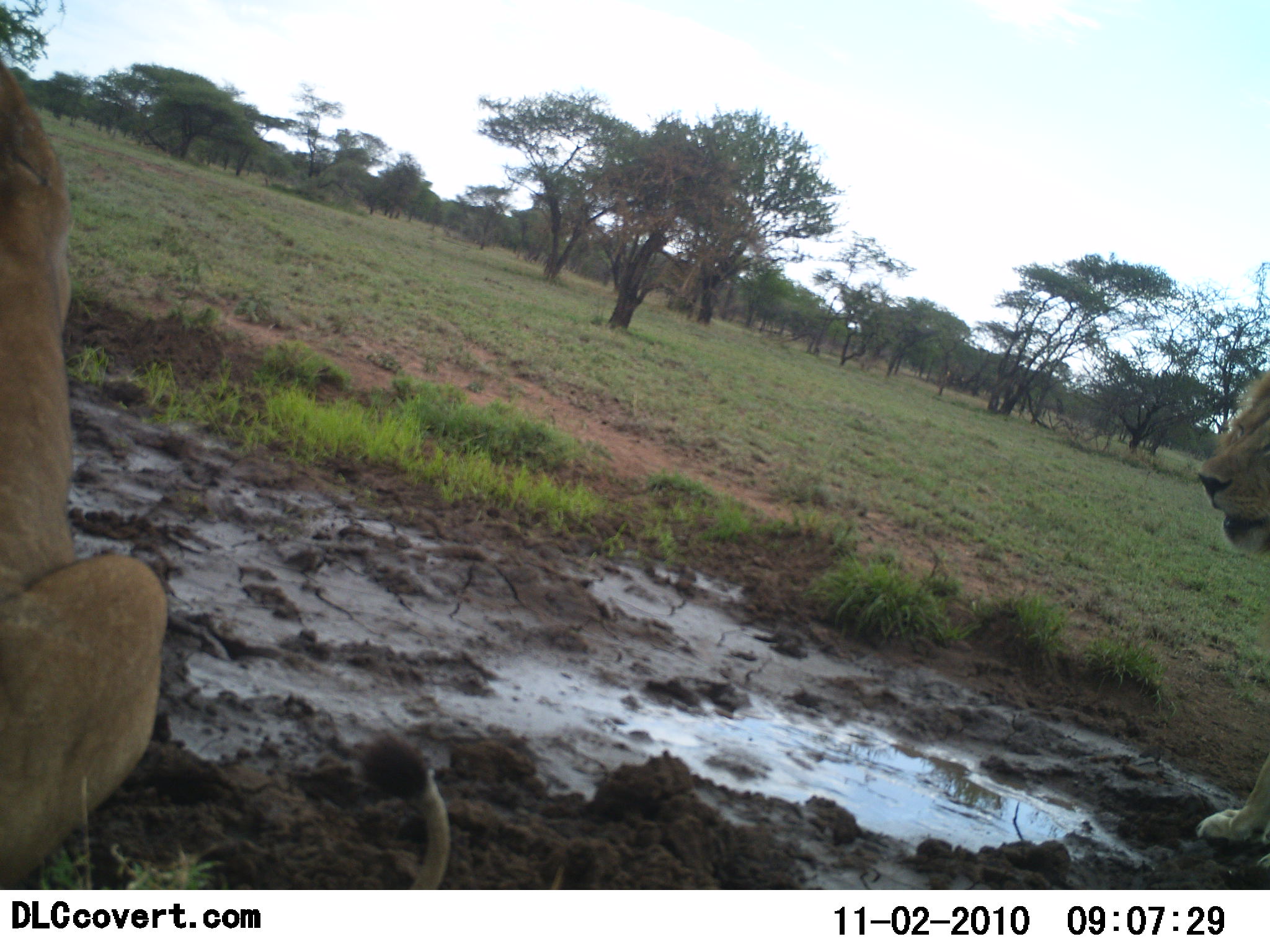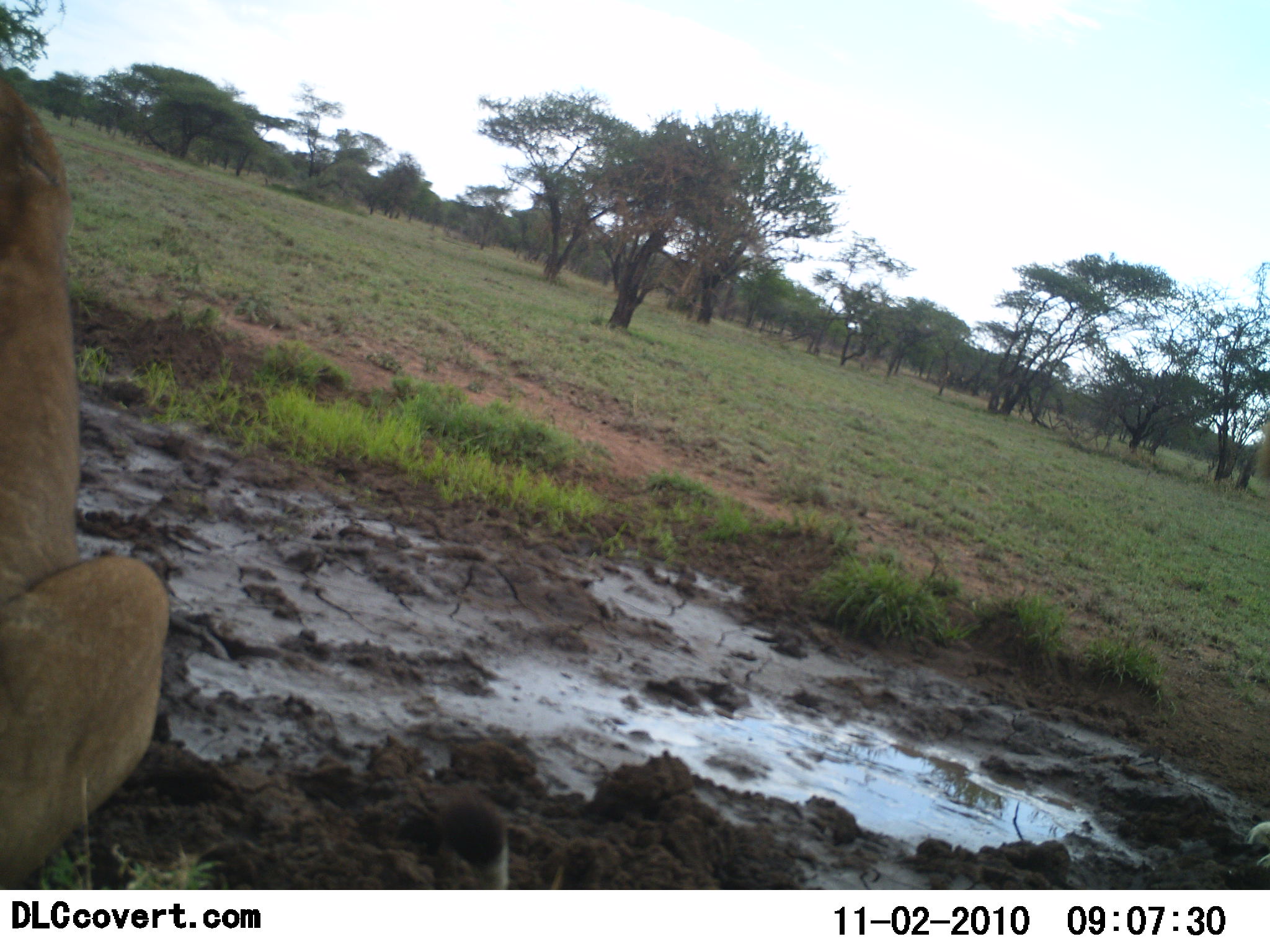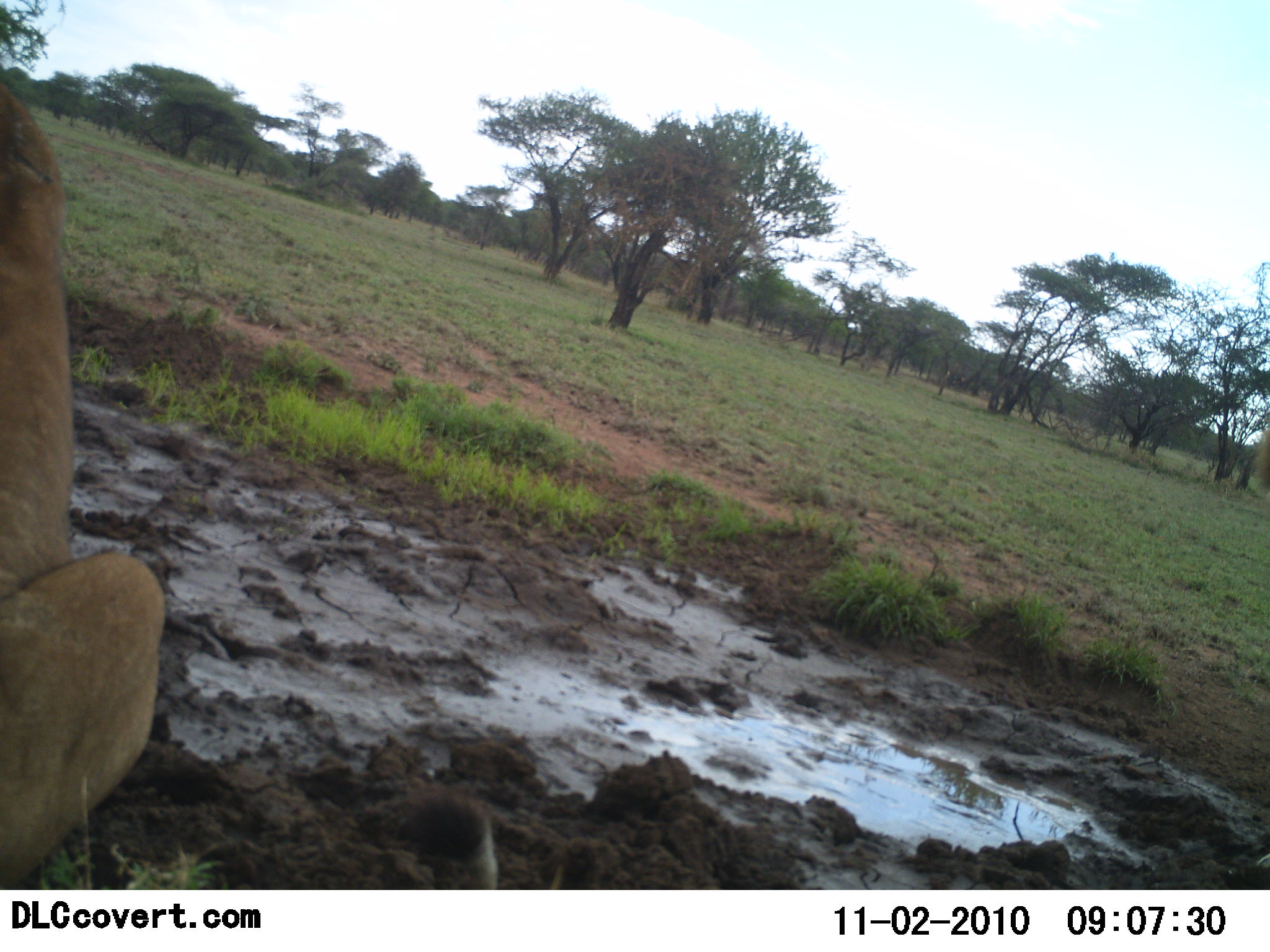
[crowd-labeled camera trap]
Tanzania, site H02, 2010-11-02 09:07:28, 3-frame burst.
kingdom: Animalia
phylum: Chordata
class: Mammalia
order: Carnivora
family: Felidae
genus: Panthera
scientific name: Panthera leo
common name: lion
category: lionfemale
Lionfemale (lion) (Panthera leo), count 1. Behavior (volunteer vote fractions): standing 7%, resting 87%, moving 20%, interacting 7%. Young present (vote fraction): 0%. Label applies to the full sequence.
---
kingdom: Animalia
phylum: Chordata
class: Mammalia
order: Carnivora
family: Felidae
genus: Panthera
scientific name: Panthera leo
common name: lion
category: lionmale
Lionmale (lion) (Panthera leo), count 1. Behavior (volunteer vote fractions): standing 0%, resting 31%, moving 85%, interacting 0%. Young present (vote fraction): 0%. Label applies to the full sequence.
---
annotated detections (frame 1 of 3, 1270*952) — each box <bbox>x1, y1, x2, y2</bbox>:
animal: <bbox>1, 55, 453, 889</bbox>; <bbox>0, 52, 169, 889</bbox>; <bbox>1188, 363, 1270, 871</bbox>; <bbox>1195, 369, 1270, 871</bbox>; <bbox>300, 735, 454, 890</bbox>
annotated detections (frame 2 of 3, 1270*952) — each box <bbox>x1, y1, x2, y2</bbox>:
animal: <bbox>0, 56, 512, 890</bbox>; <bbox>0, 76, 170, 890</bbox>; <bbox>355, 796, 602, 890</bbox>; <bbox>1240, 414, 1270, 872</bbox>; <bbox>1245, 820, 1270, 873</bbox>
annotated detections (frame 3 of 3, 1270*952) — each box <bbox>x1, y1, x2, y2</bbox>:
animal: <bbox>0, 66, 502, 890</bbox>; <bbox>0, 76, 165, 890</bbox>; <bbox>349, 795, 498, 892</bbox>; <bbox>1246, 424, 1269, 874</bbox>